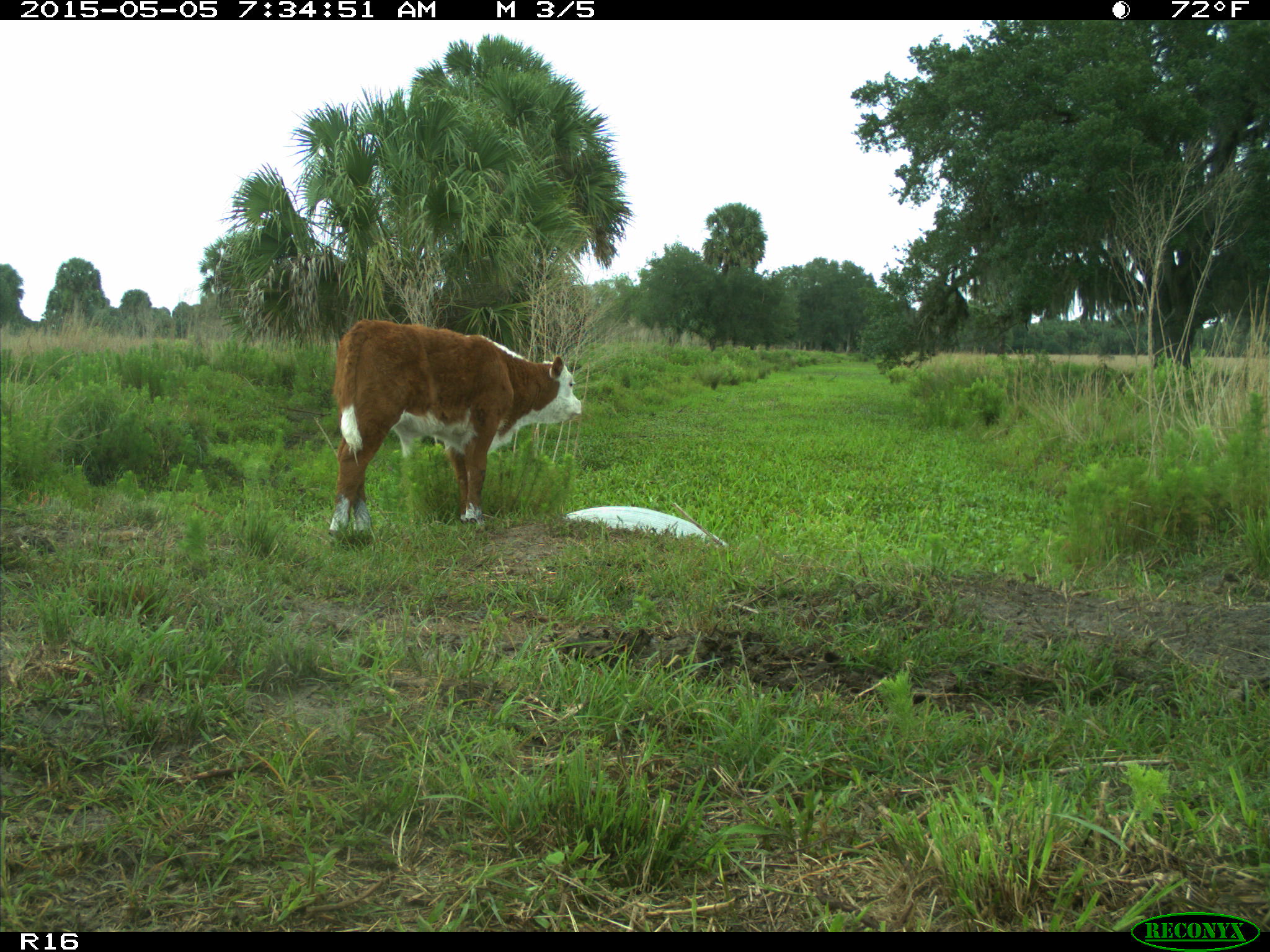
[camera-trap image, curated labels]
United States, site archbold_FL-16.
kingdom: Animalia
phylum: Chordata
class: Mammalia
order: Artiodactyla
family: Bovidae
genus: Bos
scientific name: Bos taurus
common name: domestic cow